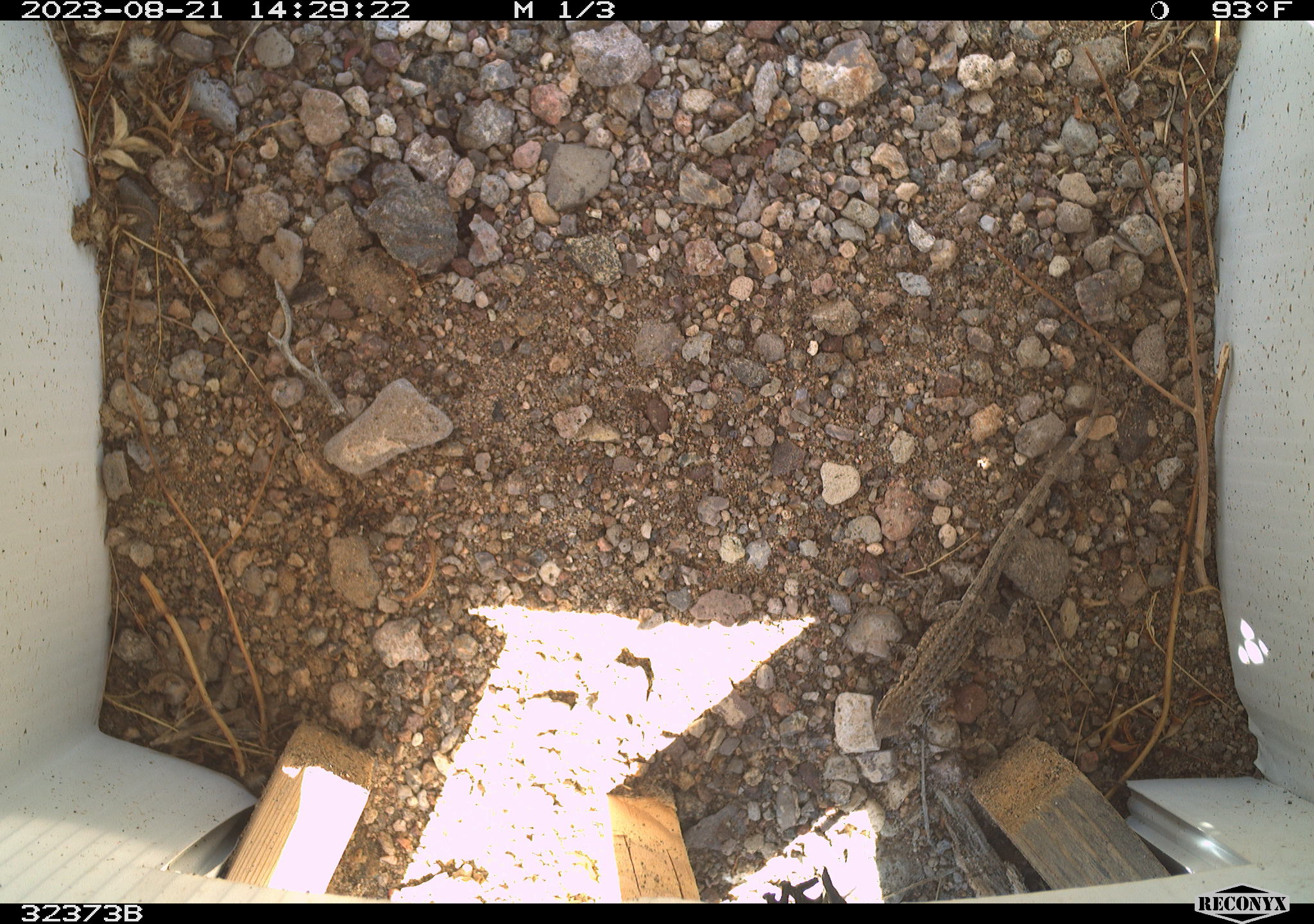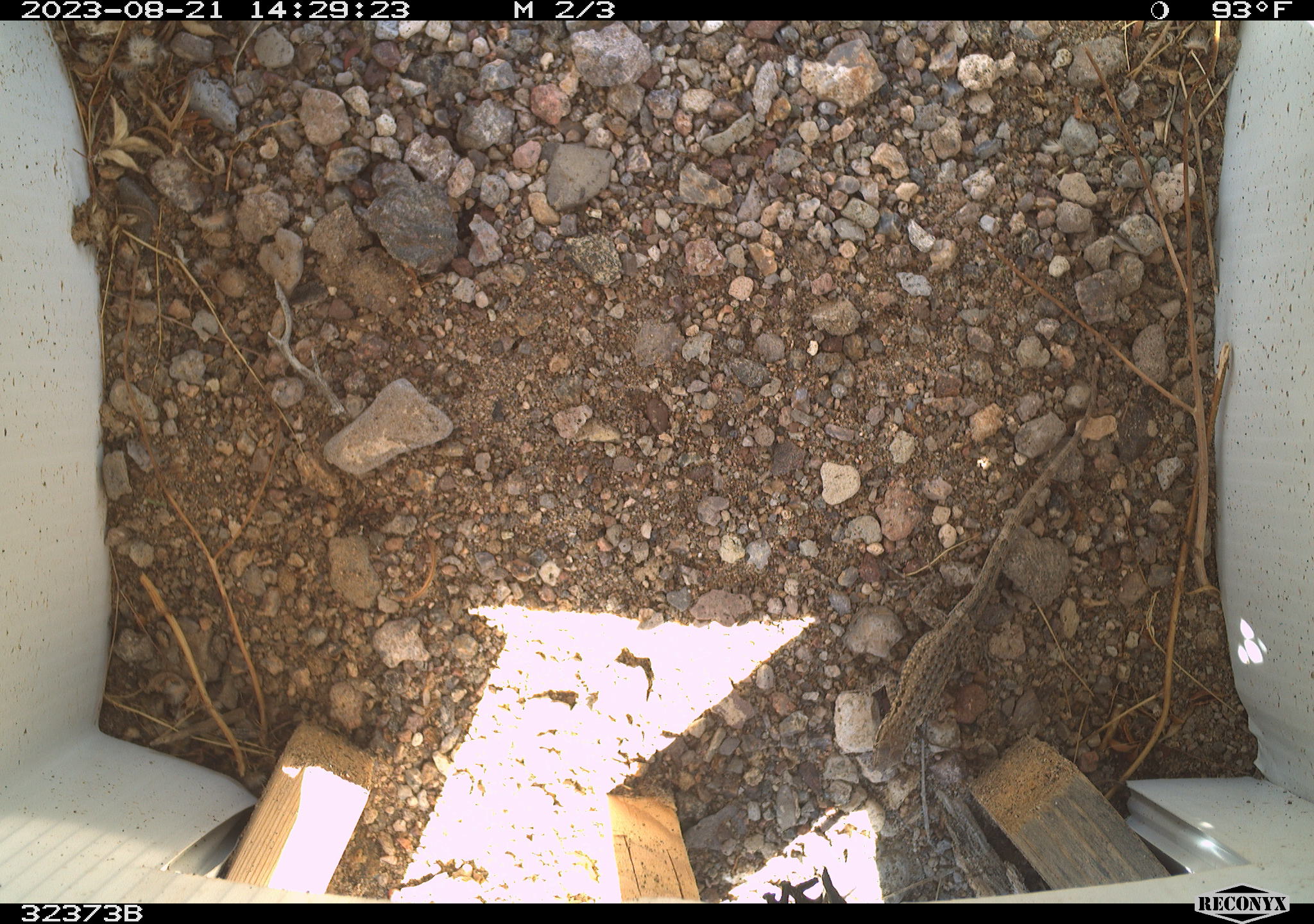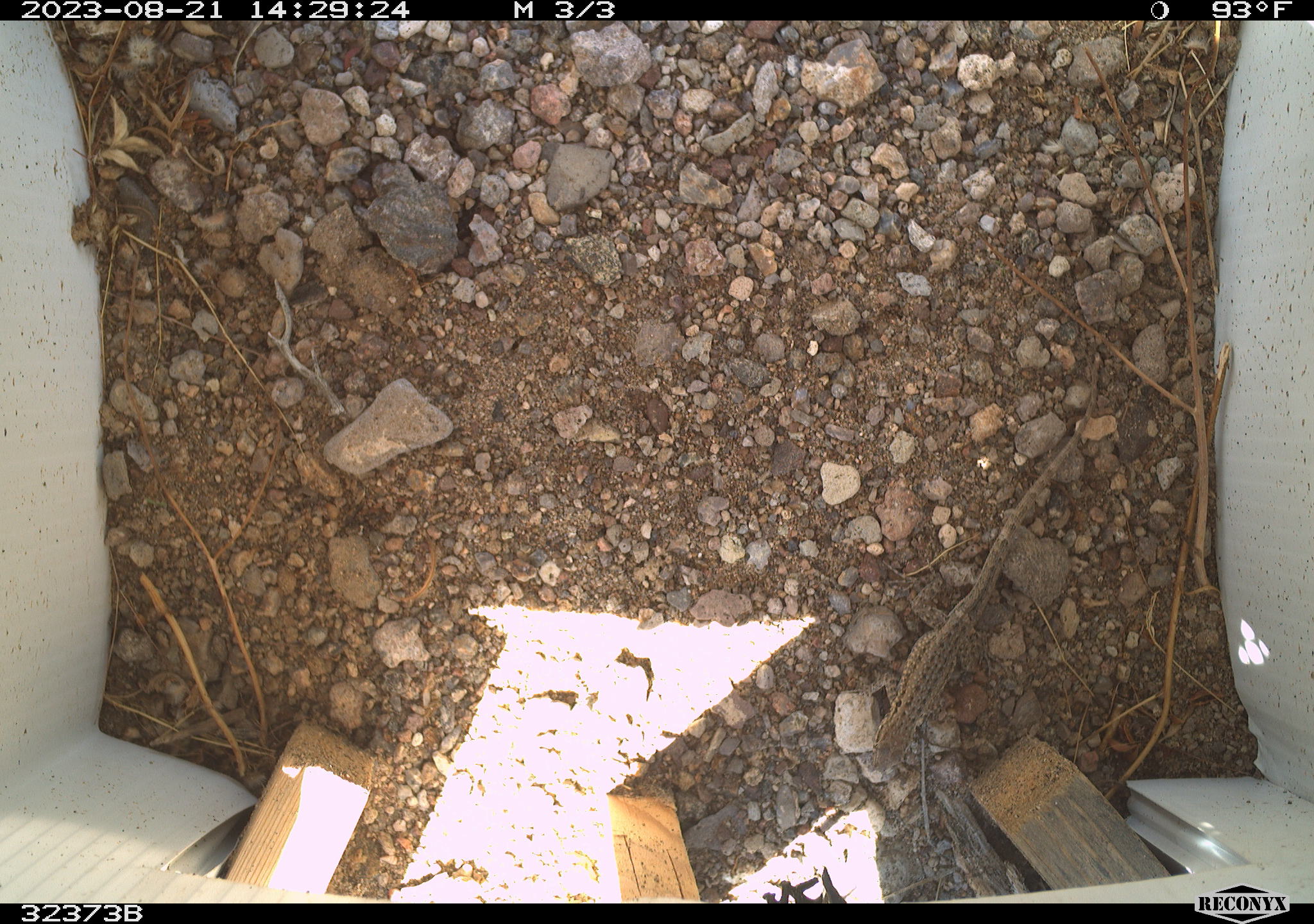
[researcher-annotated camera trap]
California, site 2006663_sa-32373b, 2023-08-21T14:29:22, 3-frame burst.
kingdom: Animalia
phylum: Chordata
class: Reptilia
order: Squamata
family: Phrynosomatidae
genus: Sceloporus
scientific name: Sceloporus graciosus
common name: common sagebrush lizard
Common sagebrush lizard (Sceloporus graciosus).